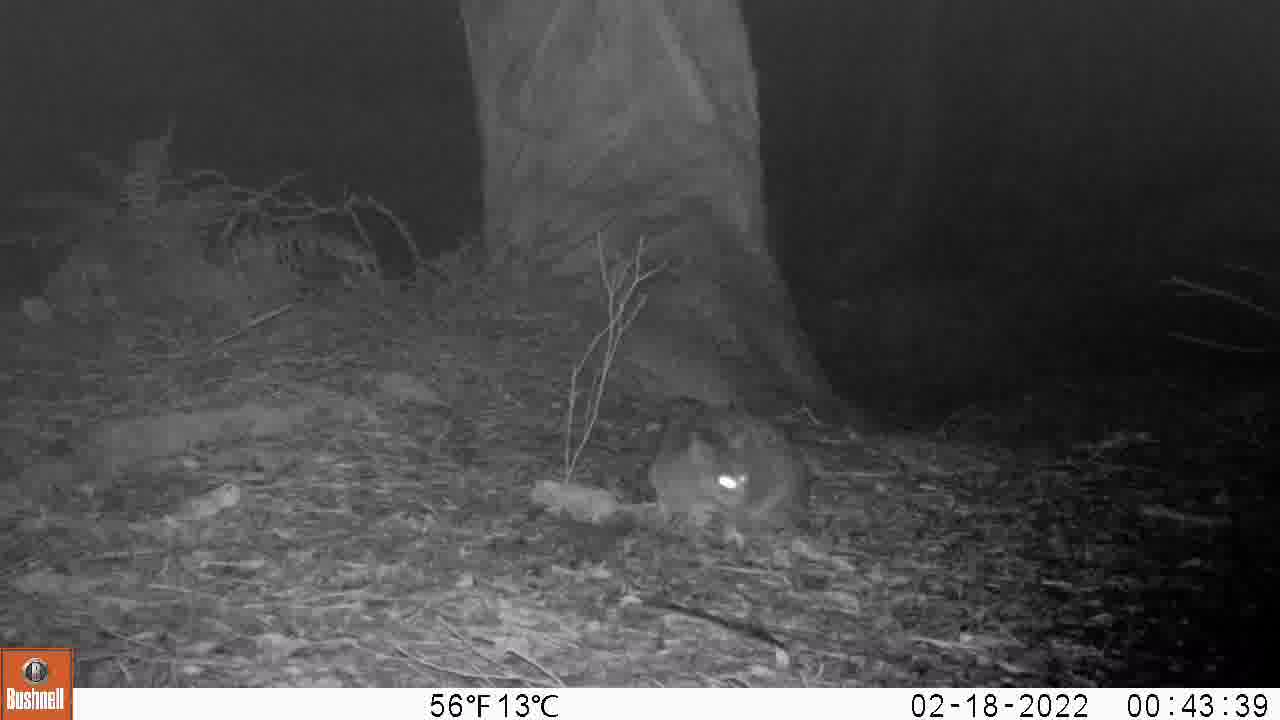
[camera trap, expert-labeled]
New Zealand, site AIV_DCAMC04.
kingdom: Animalia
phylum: Chordata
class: Mammalia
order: Carnivora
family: Felidae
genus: Felis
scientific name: Felis catus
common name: domestic cat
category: cat